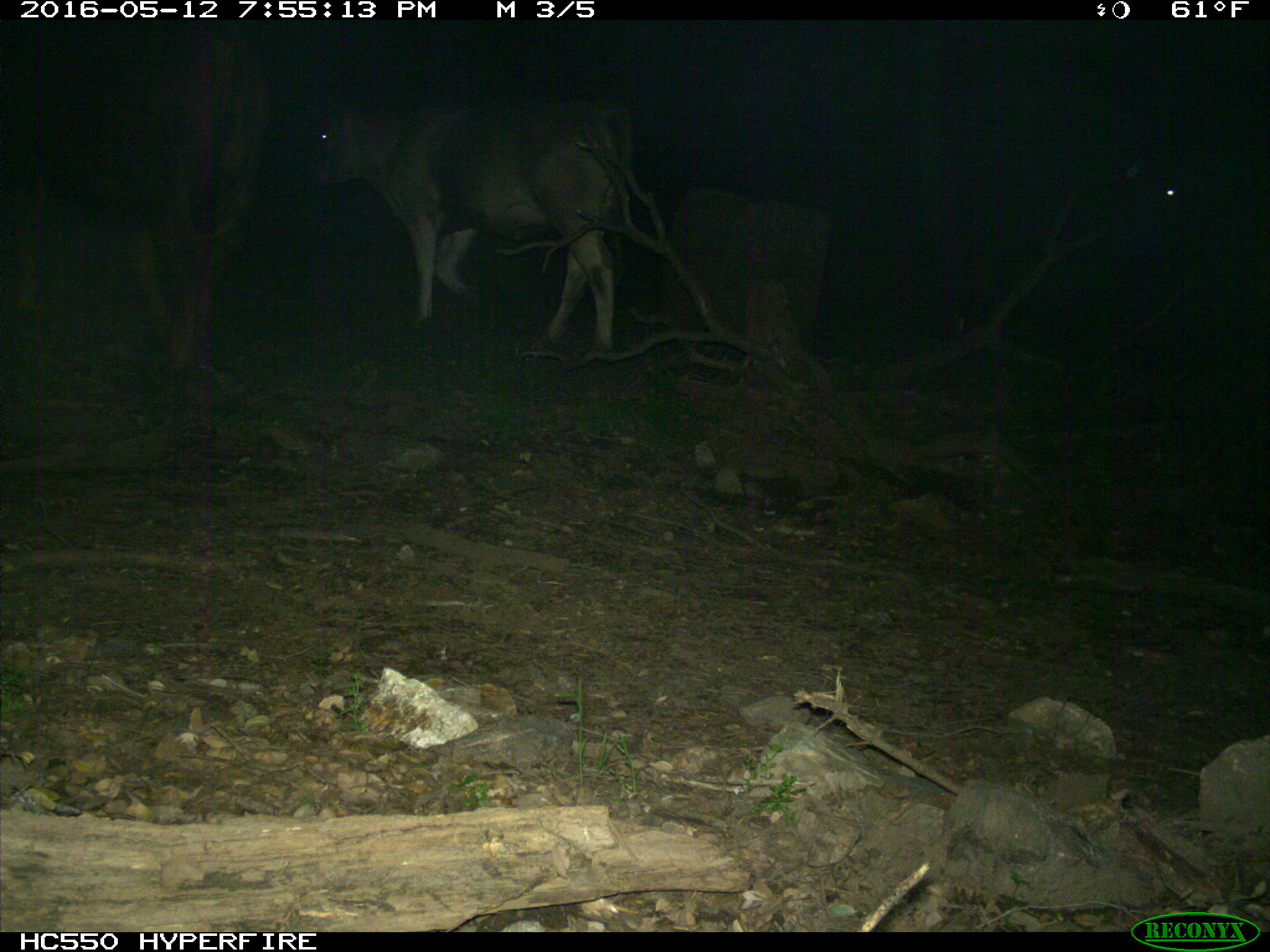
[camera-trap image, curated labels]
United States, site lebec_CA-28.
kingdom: Animalia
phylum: Chordata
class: Mammalia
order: Artiodactyla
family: Bovidae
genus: Bos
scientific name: Bos taurus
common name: domestic cow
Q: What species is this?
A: Bos taurus (domestic cow).